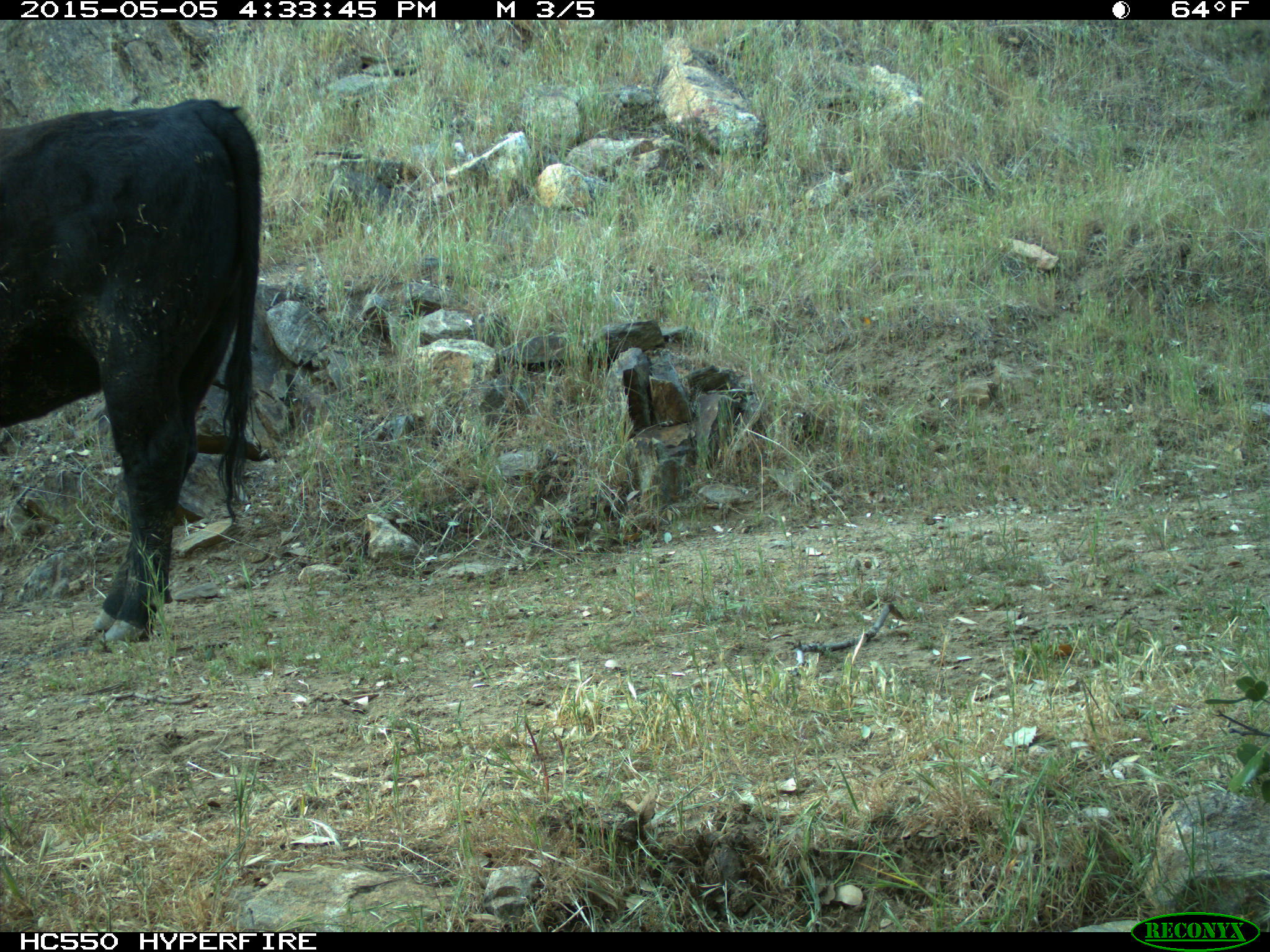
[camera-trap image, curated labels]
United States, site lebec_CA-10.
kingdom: Animalia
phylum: Chordata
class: Mammalia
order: Artiodactyla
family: Bovidae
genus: Bos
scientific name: Bos taurus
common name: domestic cow